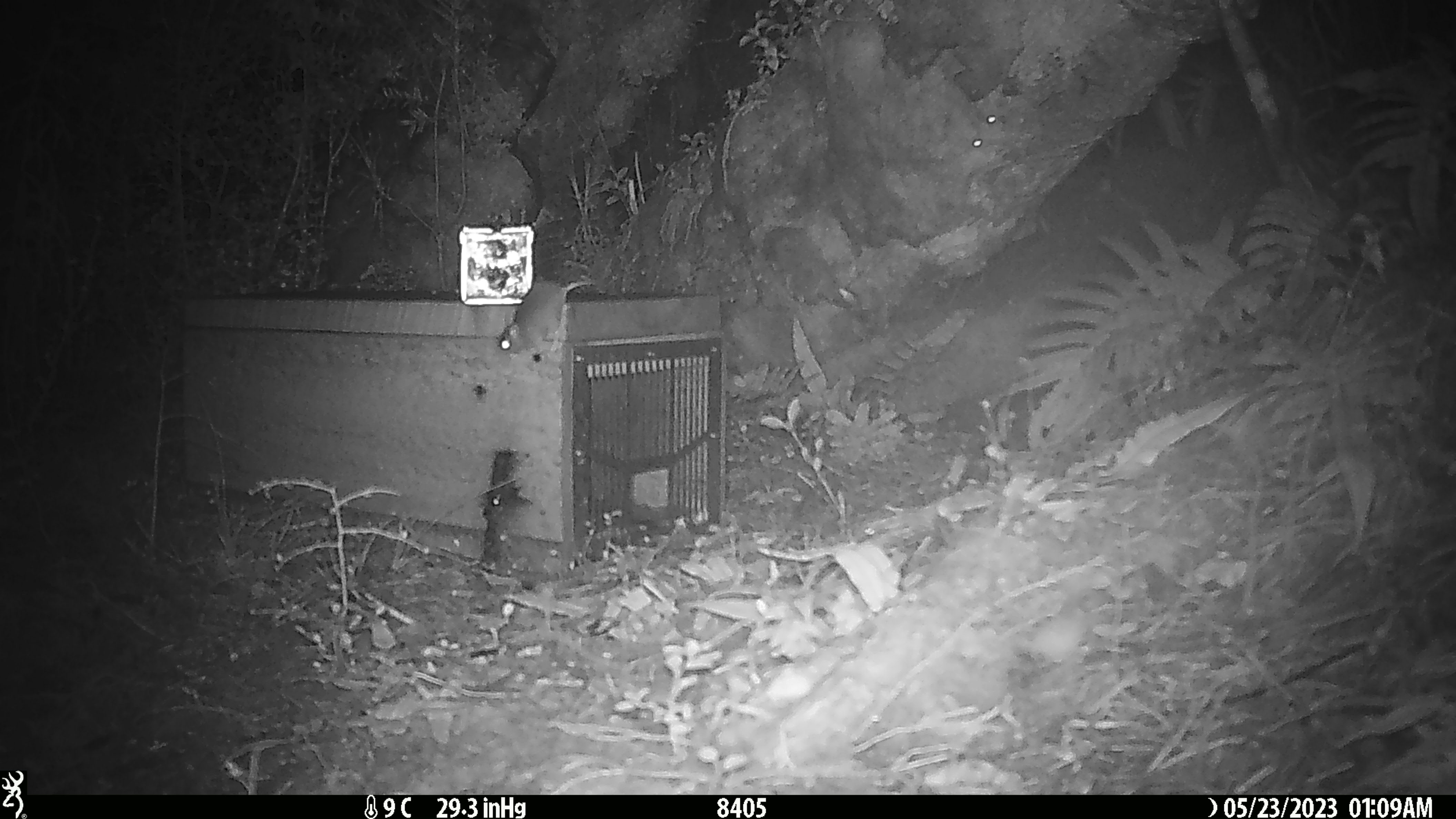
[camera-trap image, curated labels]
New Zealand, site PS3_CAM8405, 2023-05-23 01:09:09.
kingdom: Animalia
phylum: Chordata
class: Mammalia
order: Rodentia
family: Muridae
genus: Mus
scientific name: Mus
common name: mouse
Mouse (Mus).